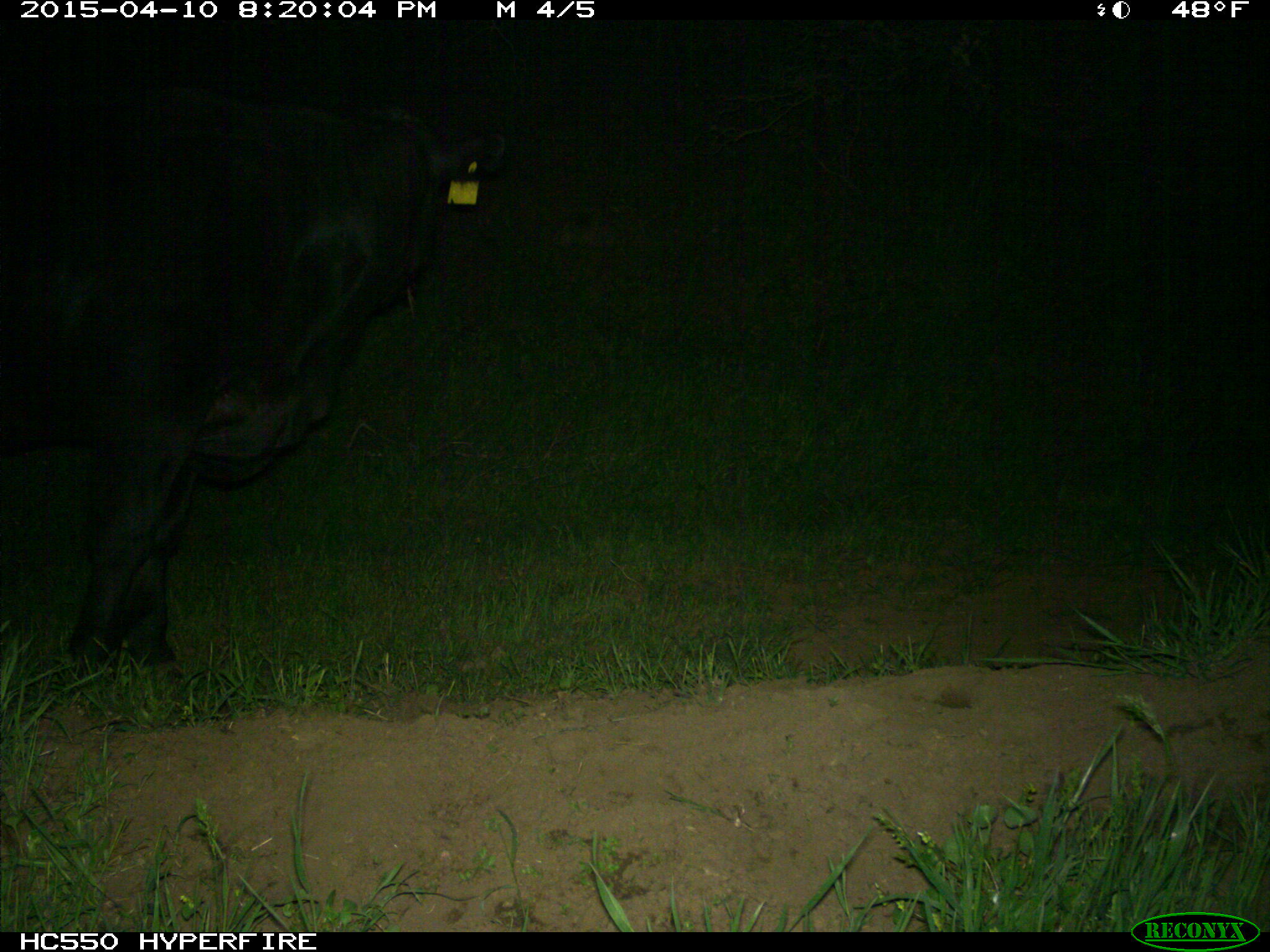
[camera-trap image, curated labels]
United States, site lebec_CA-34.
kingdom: Animalia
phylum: Chordata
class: Mammalia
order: Artiodactyla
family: Bovidae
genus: Bos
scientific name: Bos taurus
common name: domestic cow